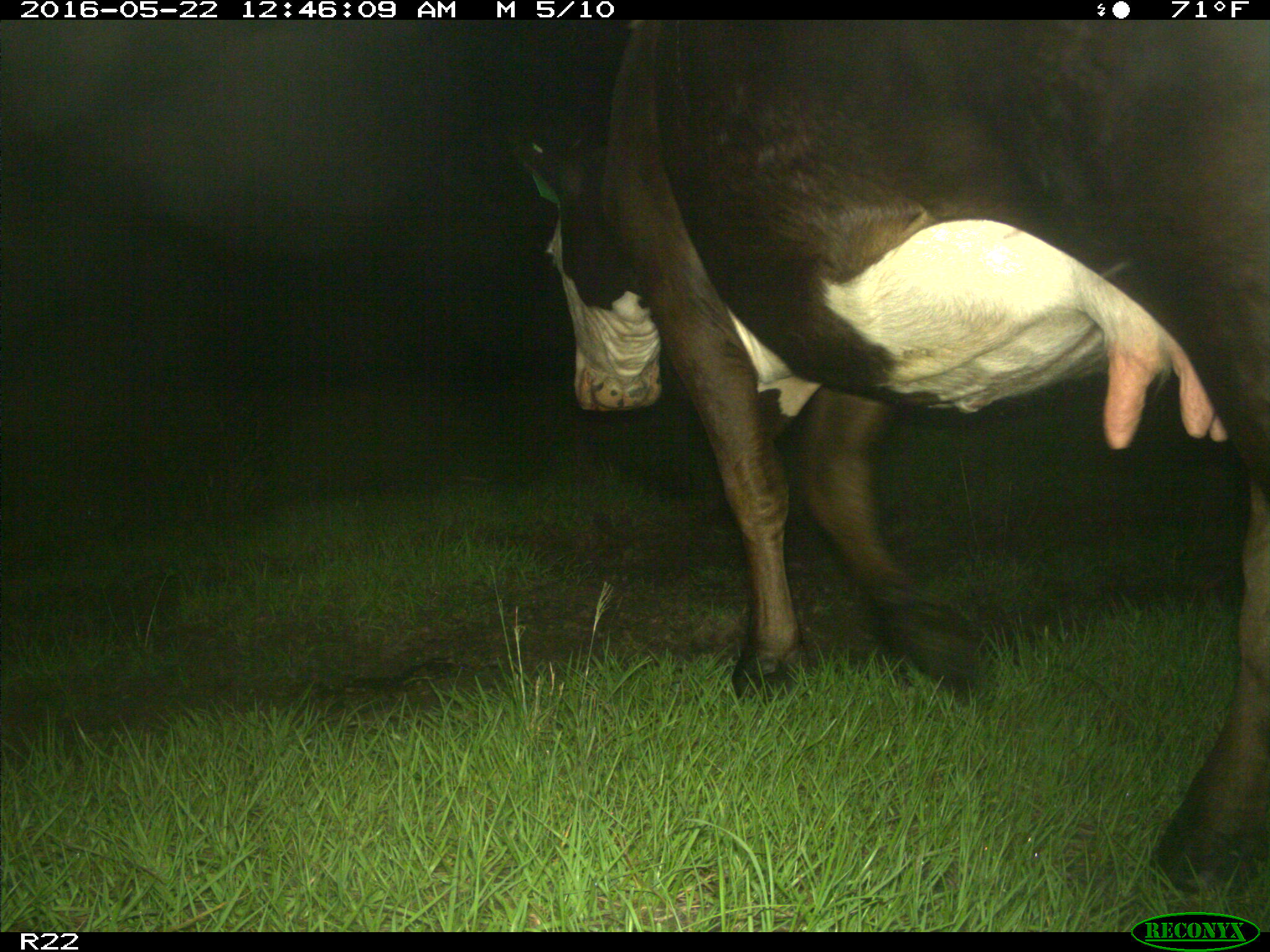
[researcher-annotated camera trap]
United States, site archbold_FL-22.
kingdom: Animalia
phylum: Chordata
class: Mammalia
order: Artiodactyla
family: Bovidae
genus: Bos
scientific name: Bos taurus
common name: domestic cow